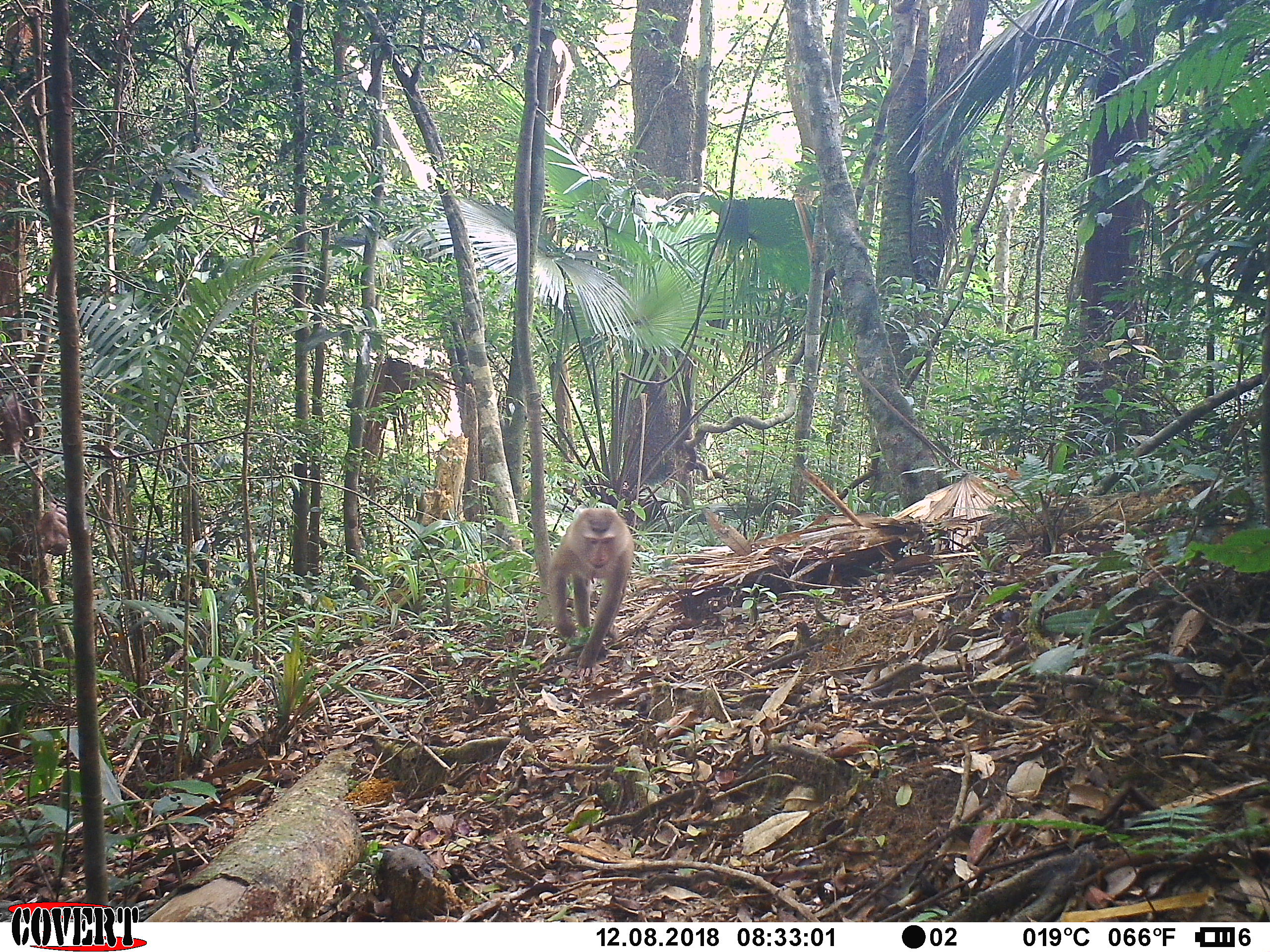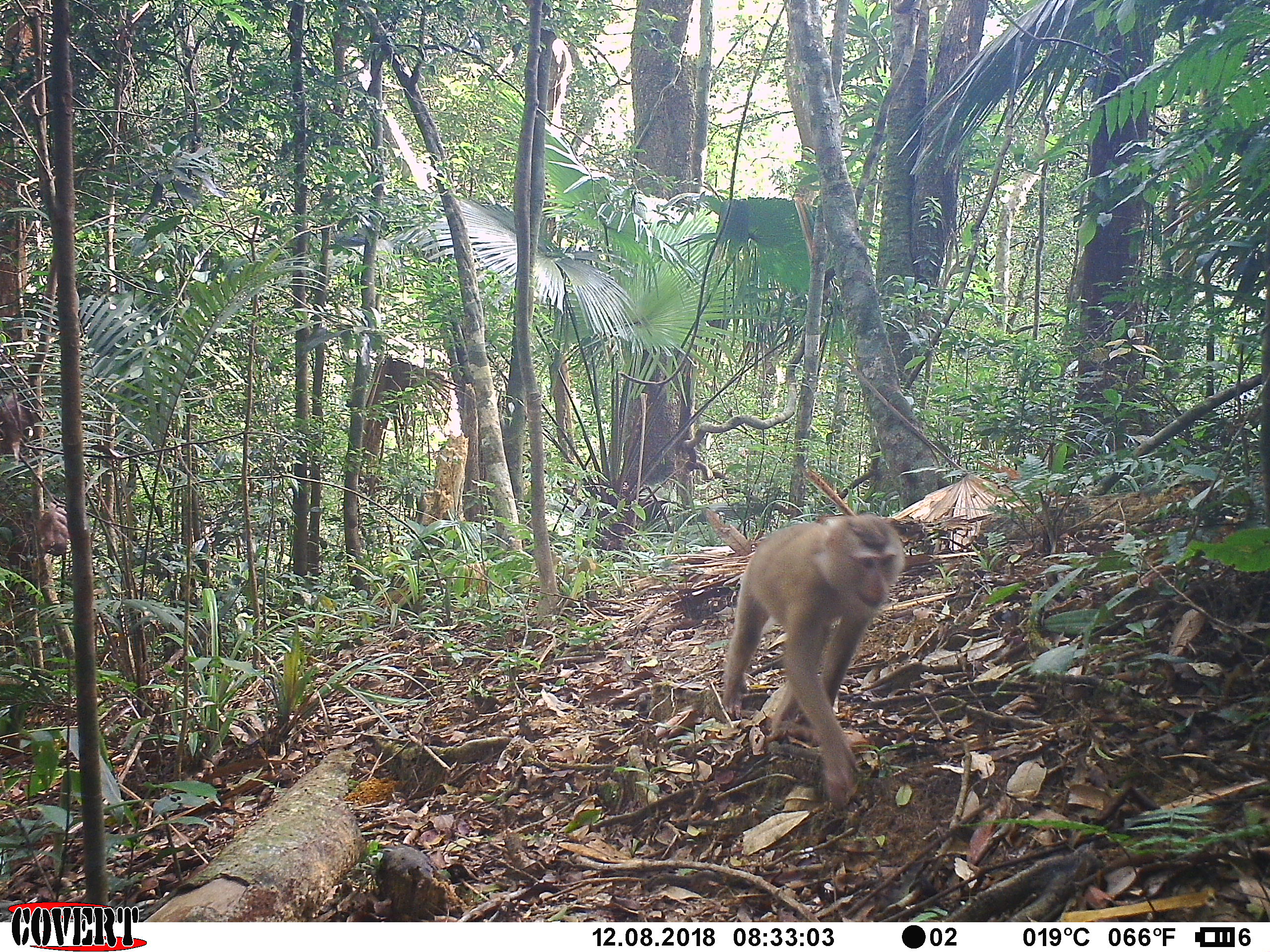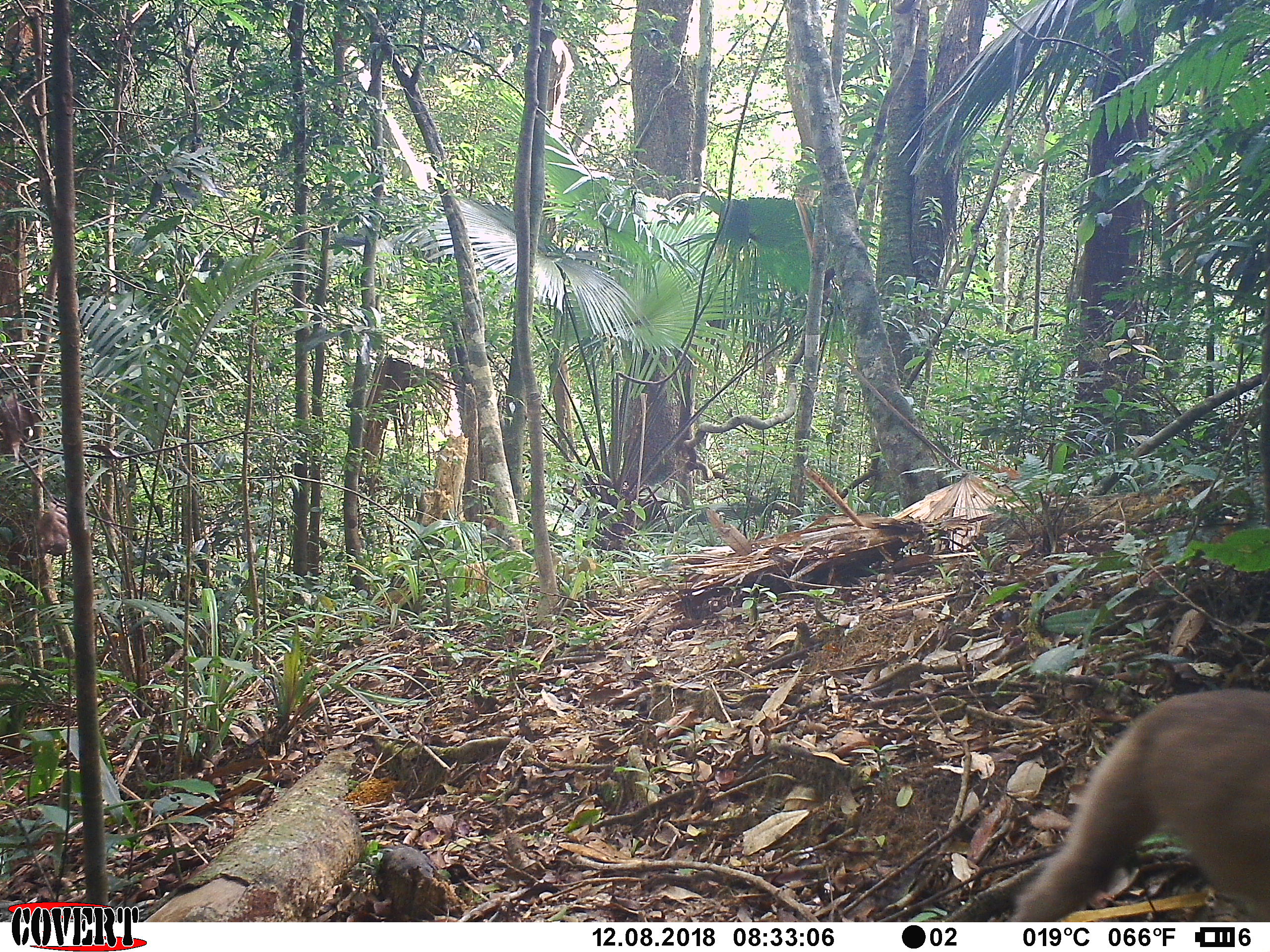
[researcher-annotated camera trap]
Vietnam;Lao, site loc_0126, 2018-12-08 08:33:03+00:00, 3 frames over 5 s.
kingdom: Animalia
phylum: Chordata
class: Mammalia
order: Primates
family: Cercopithecidae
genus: Macaca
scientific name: Macaca nemestrina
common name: pig-tailed macaque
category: pig tailed macaque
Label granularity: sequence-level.